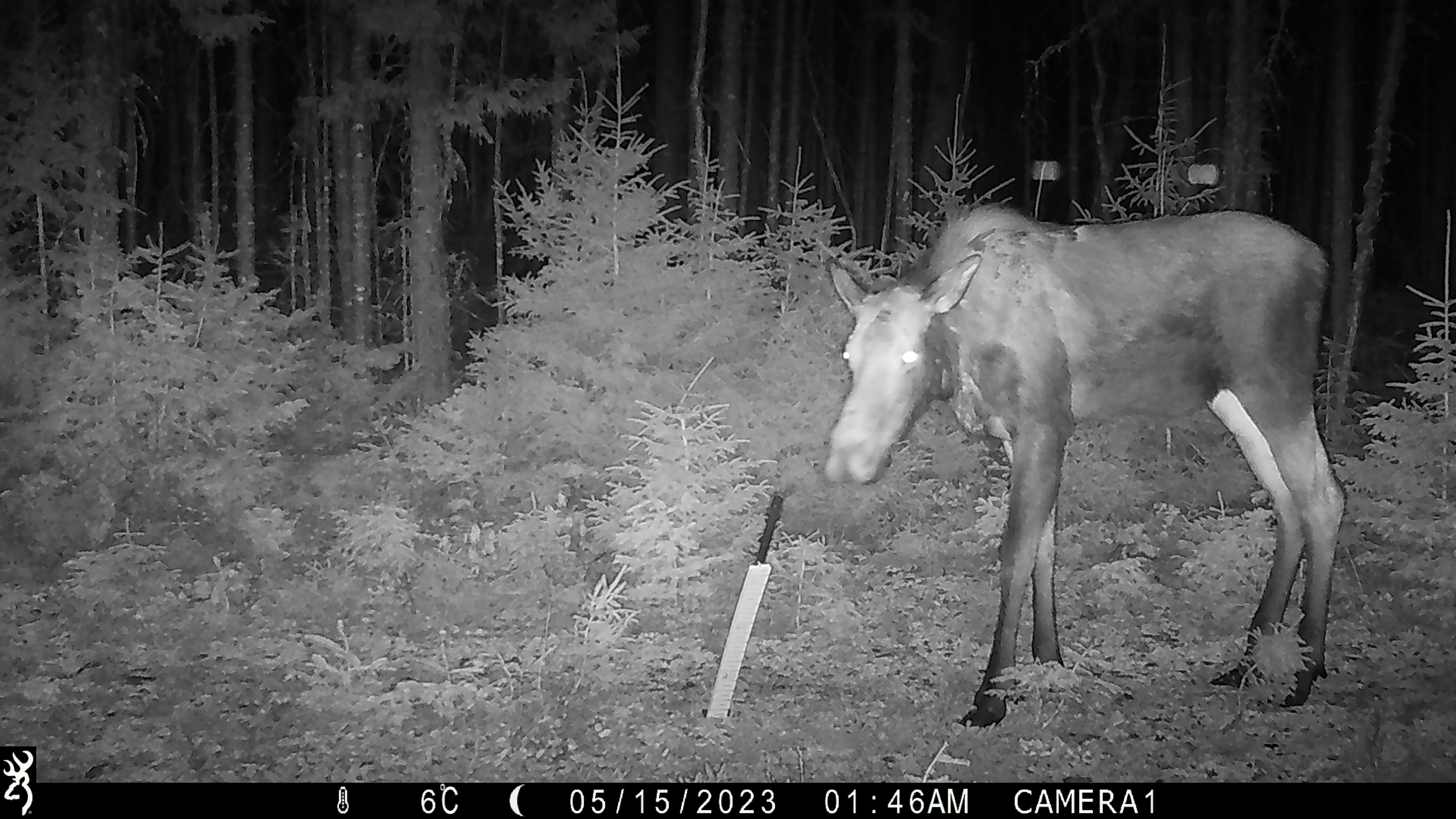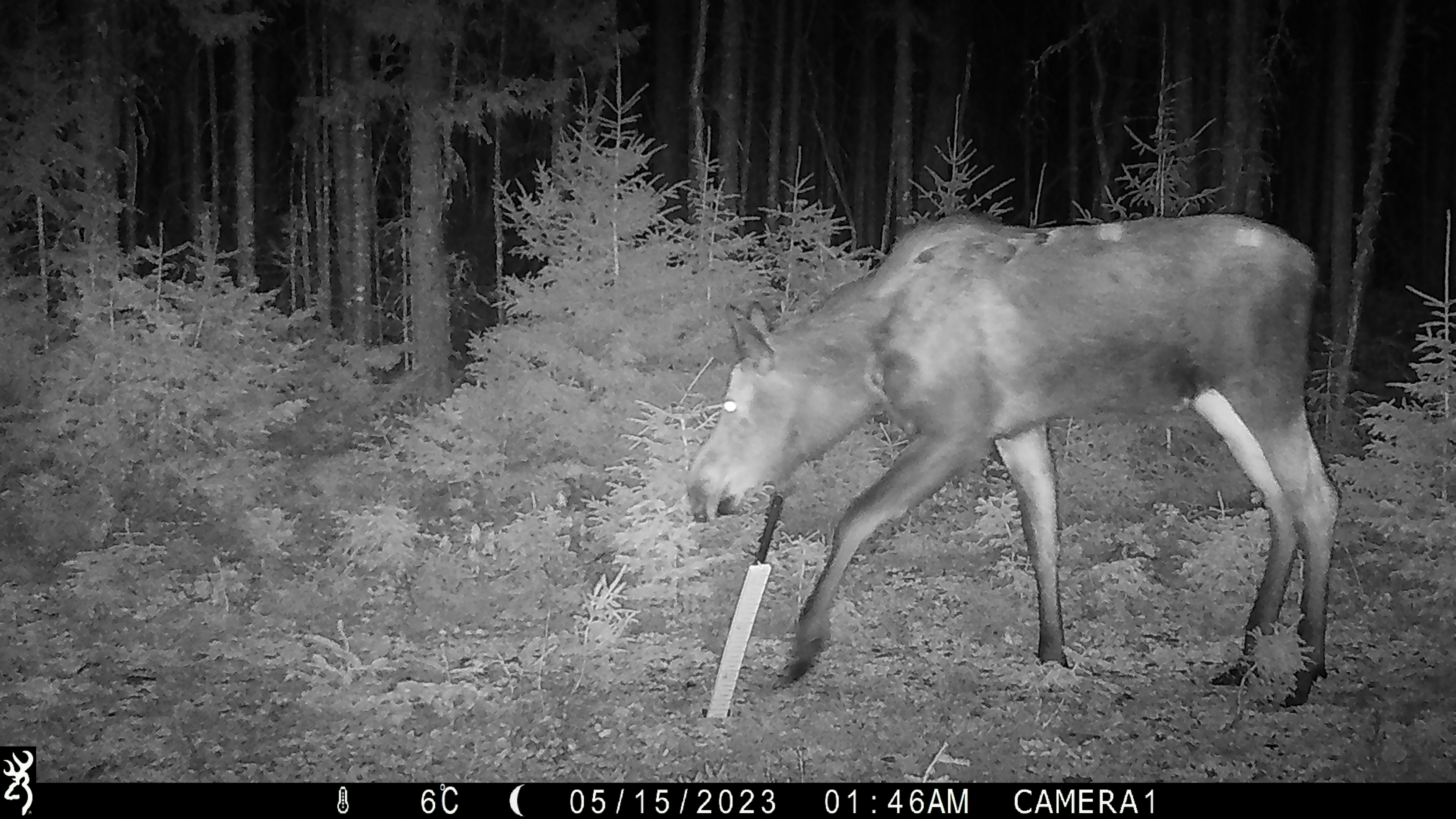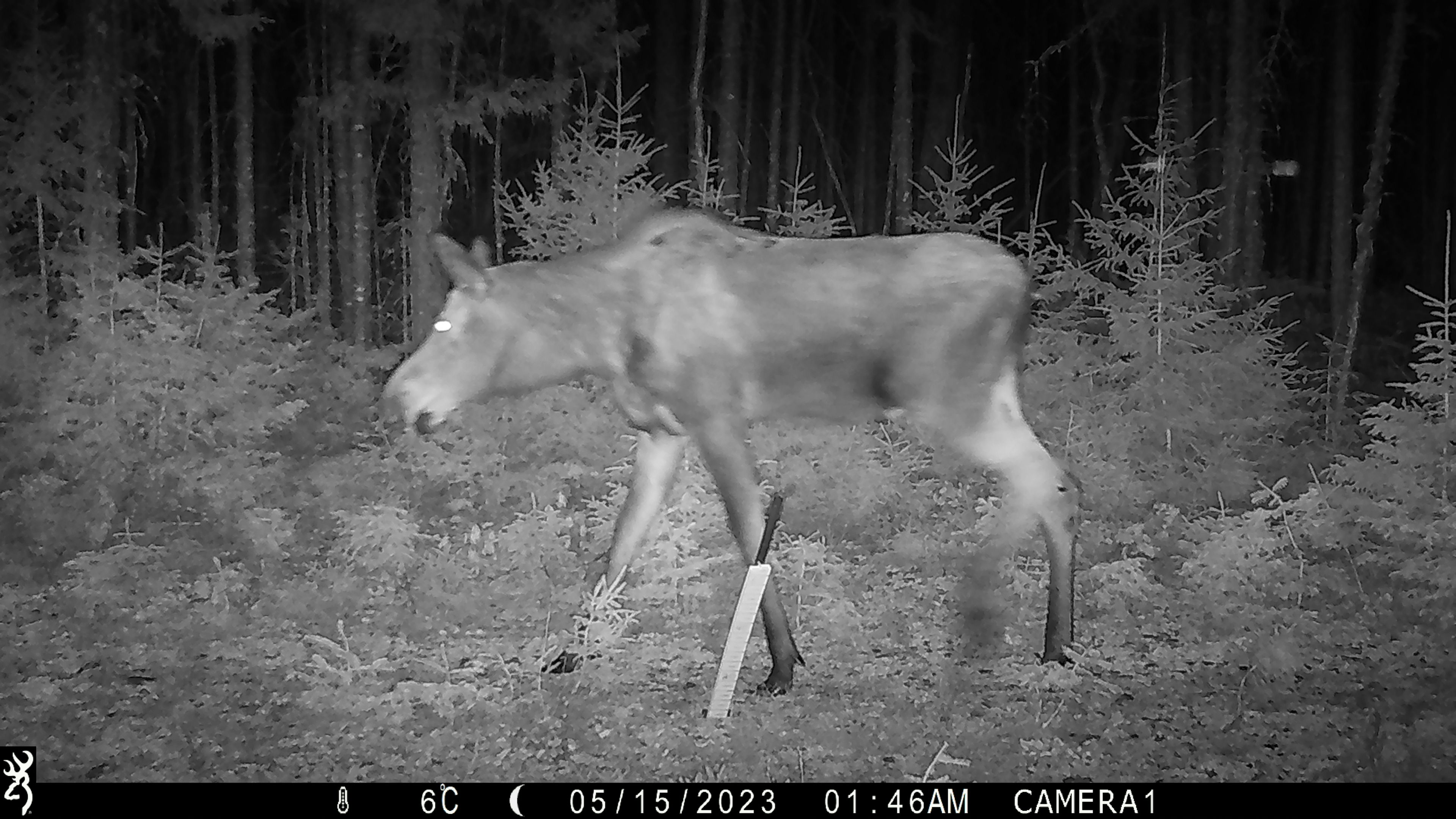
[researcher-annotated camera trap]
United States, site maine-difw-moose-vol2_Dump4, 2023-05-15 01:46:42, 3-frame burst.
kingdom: Animalia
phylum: Chordata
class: Mammalia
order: Artiodactyla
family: Cervidae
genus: Alces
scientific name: Alces alces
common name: moose